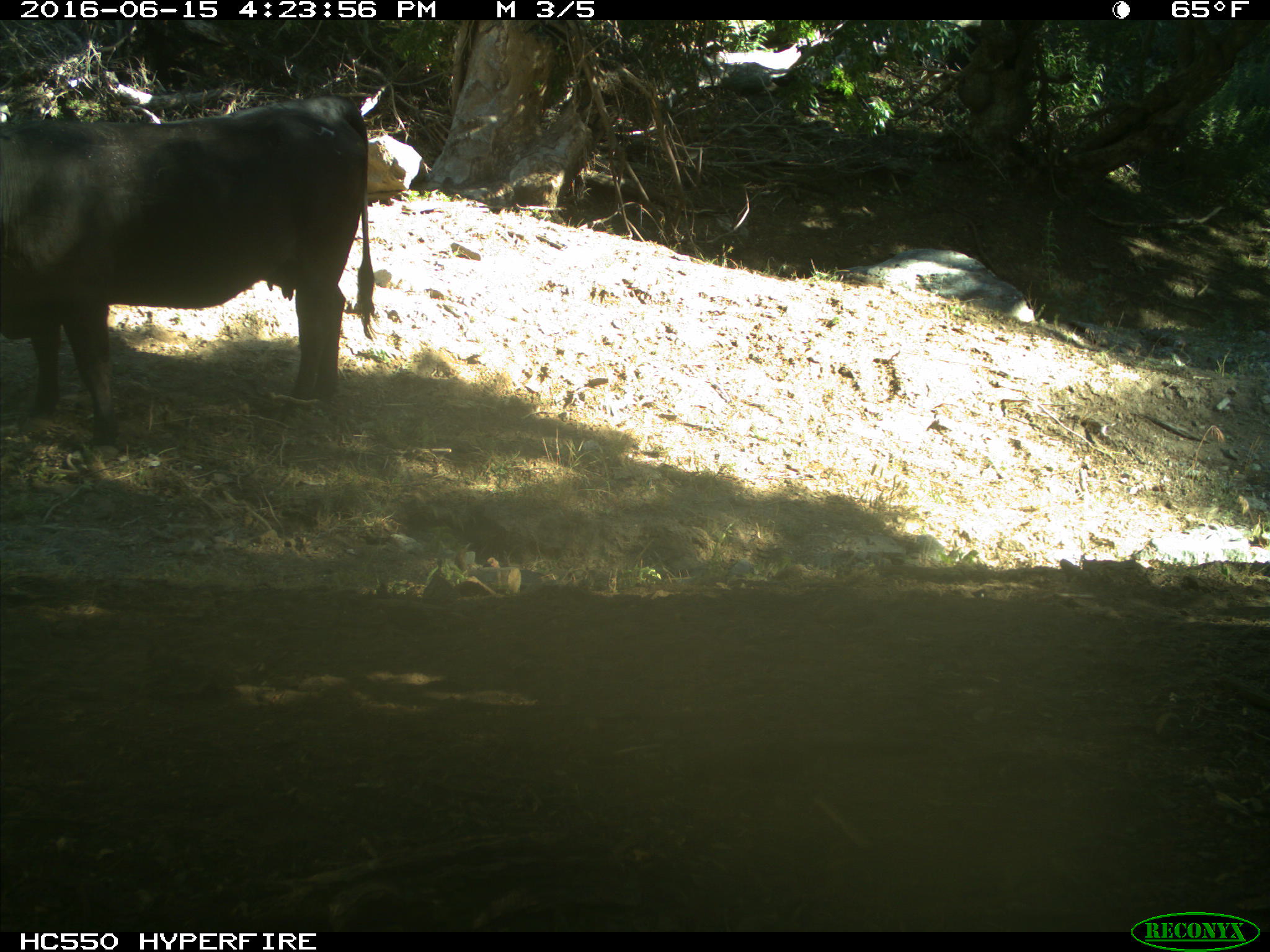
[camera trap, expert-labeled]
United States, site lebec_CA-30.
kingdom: Animalia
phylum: Chordata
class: Mammalia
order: Artiodactyla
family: Bovidae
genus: Bos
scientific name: Bos taurus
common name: domestic cow